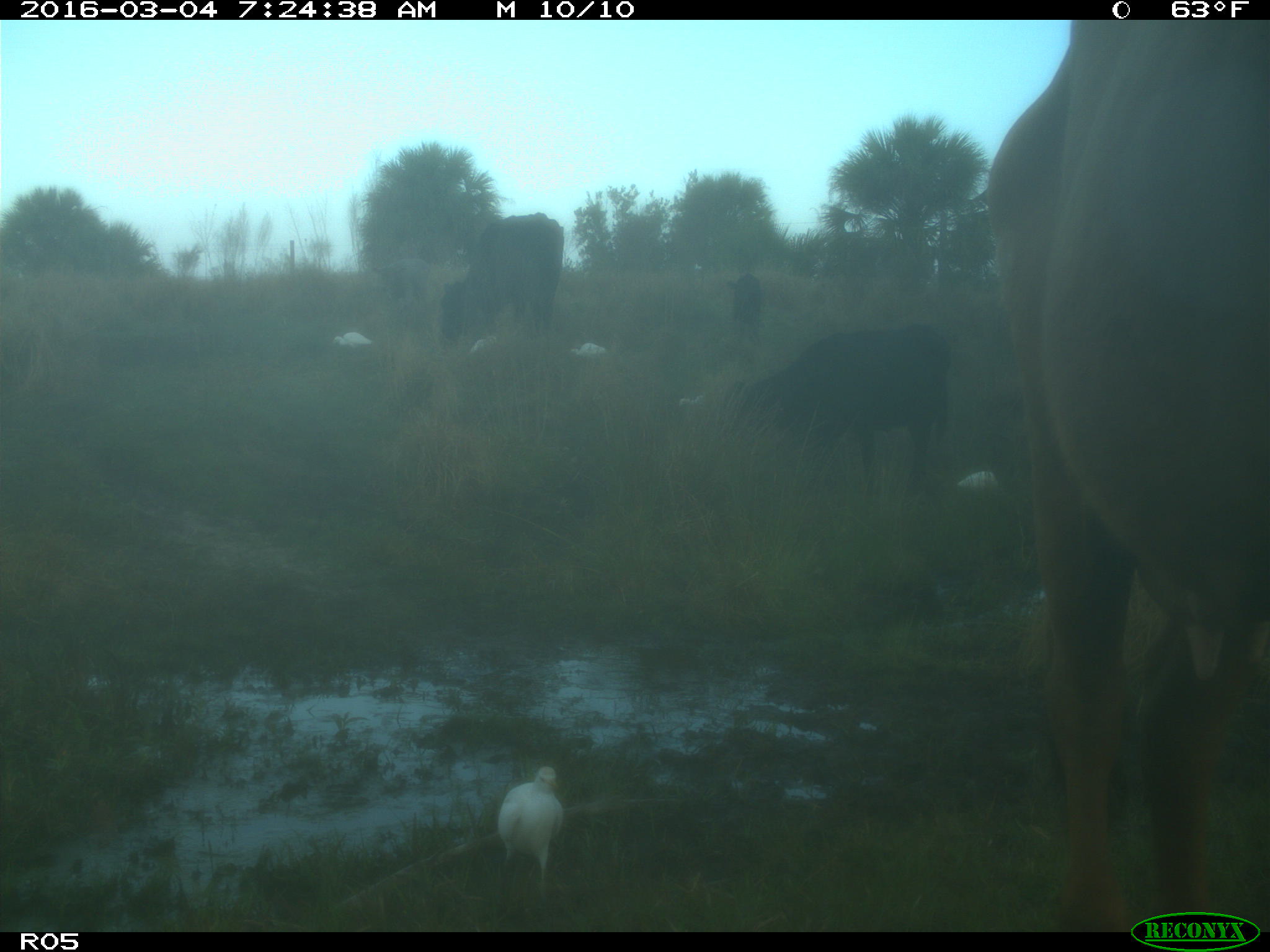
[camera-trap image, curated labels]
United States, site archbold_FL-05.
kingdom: Animalia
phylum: Chordata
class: Mammalia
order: Artiodactyla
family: Bovidae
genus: Bos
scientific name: Bos taurus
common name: domestic cow